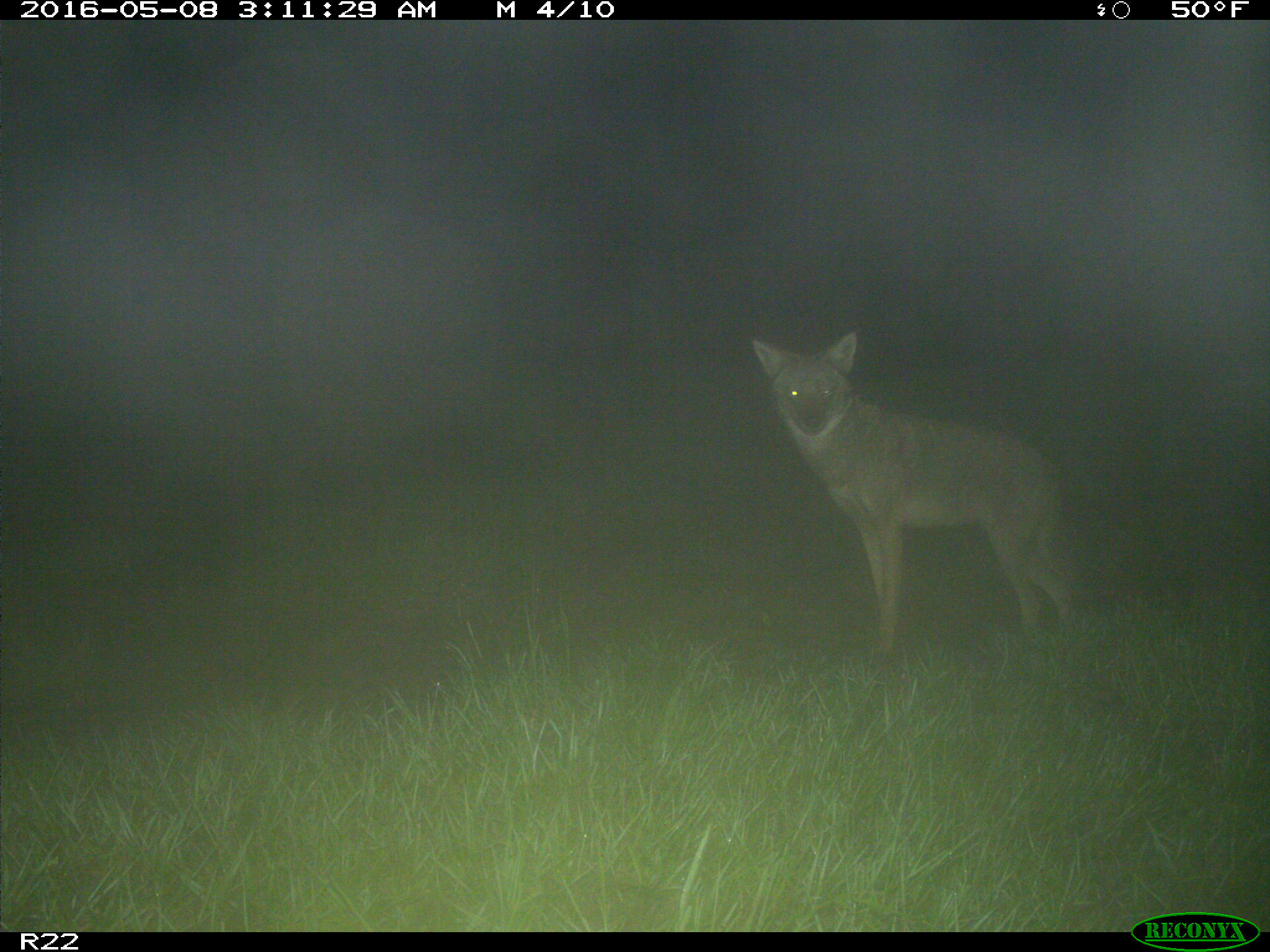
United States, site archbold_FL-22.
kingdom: Animalia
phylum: Chordata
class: Mammalia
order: Carnivora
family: Canidae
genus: Canis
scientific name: Canis latrans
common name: coyote